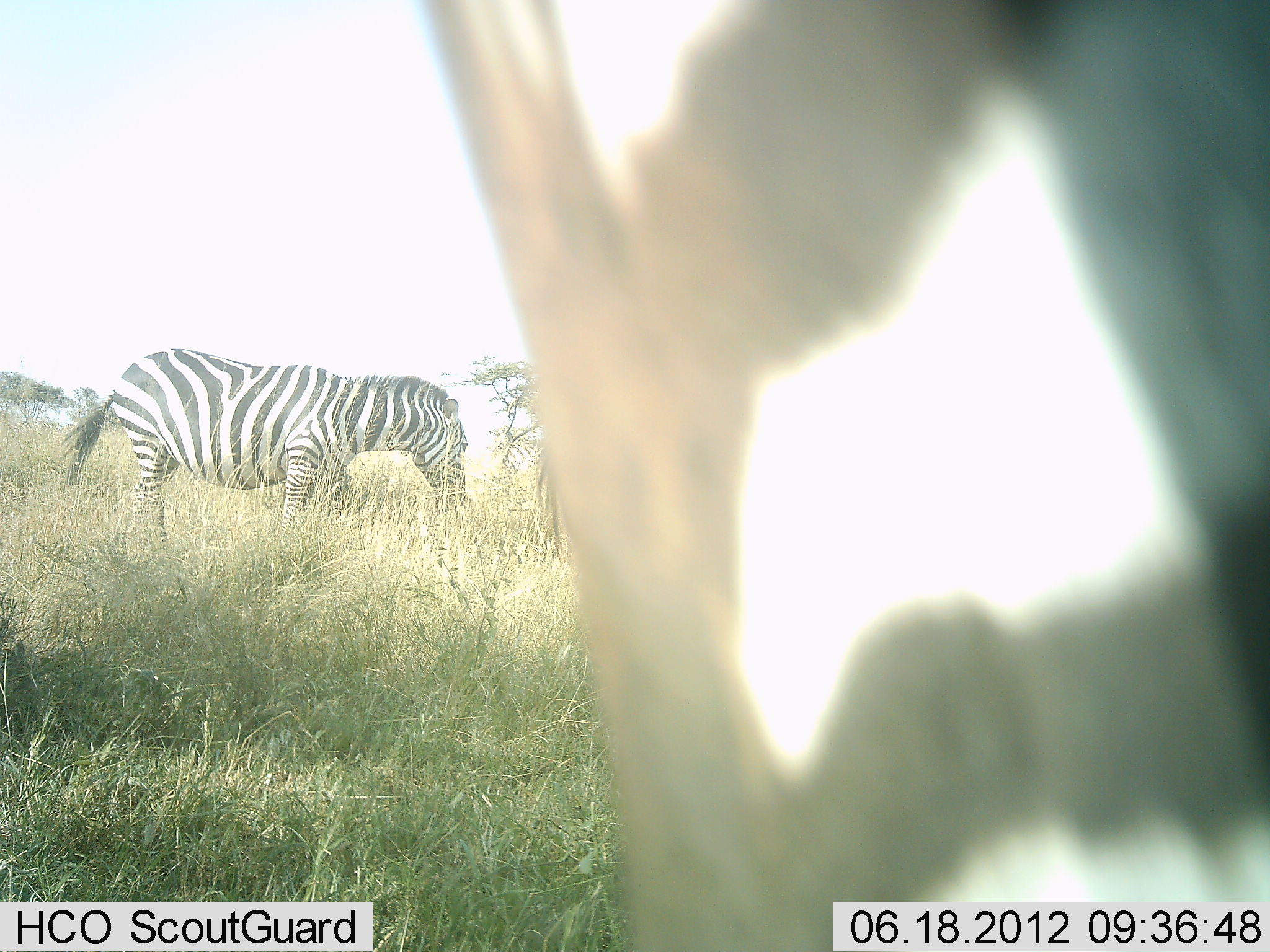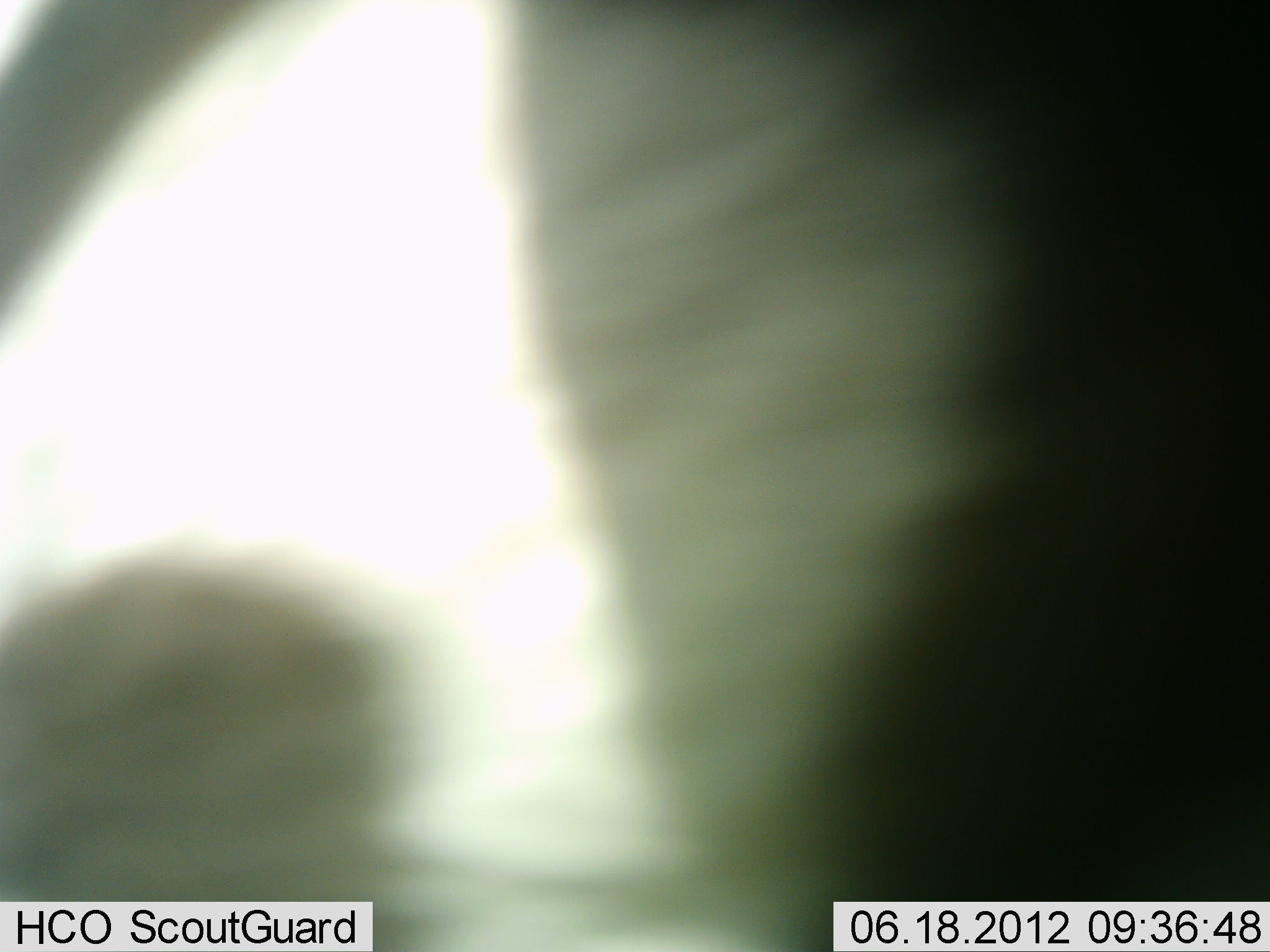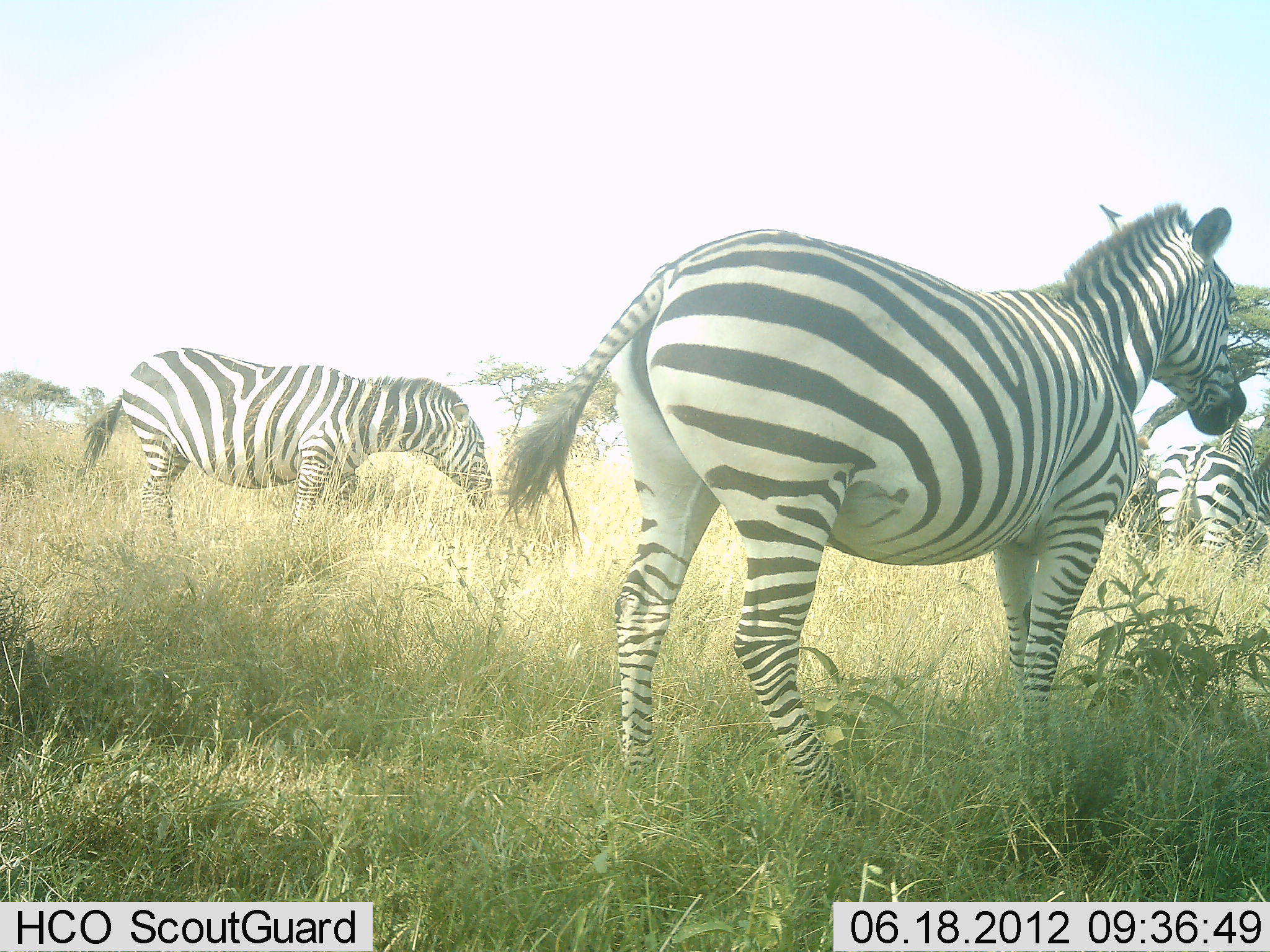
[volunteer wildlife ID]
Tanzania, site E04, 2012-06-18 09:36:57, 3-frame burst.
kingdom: Animalia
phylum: Chordata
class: Mammalia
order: Perissodactyla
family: Equidae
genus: Equus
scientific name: Equus quagga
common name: plains zebra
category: zebra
Zebra (plains zebra) (Equus quagga), count 4. Behavior (volunteer vote fractions): standing 50%, resting 0%, moving 90%, interacting 0%. Young present (vote fraction): 0%. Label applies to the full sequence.